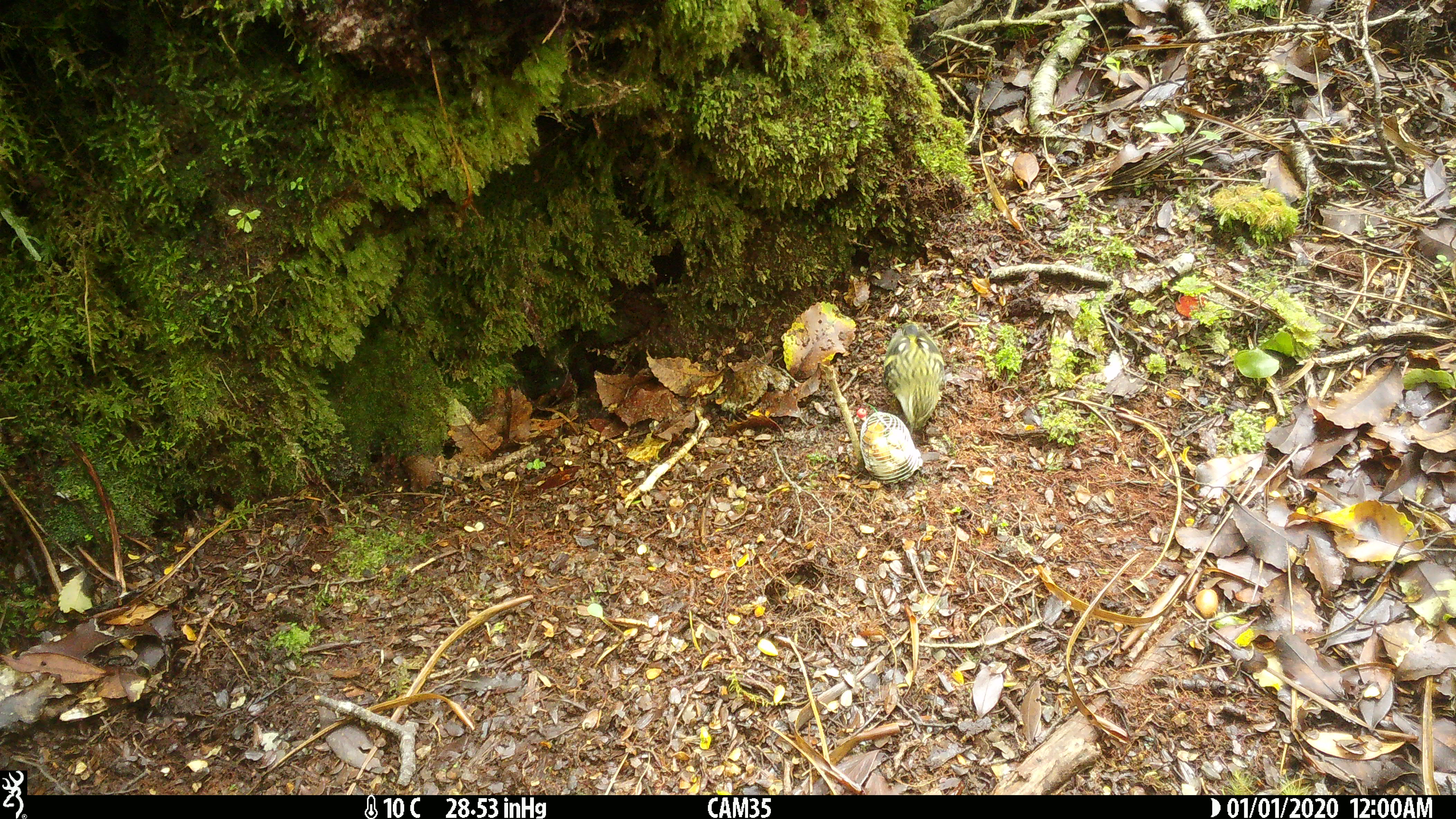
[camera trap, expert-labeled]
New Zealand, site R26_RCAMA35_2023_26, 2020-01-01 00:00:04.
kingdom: Animalia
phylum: Chordata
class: Aves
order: Passeriformes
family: Acanthisittidae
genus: Acanthisitta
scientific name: Acanthisitta chloris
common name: rifleman